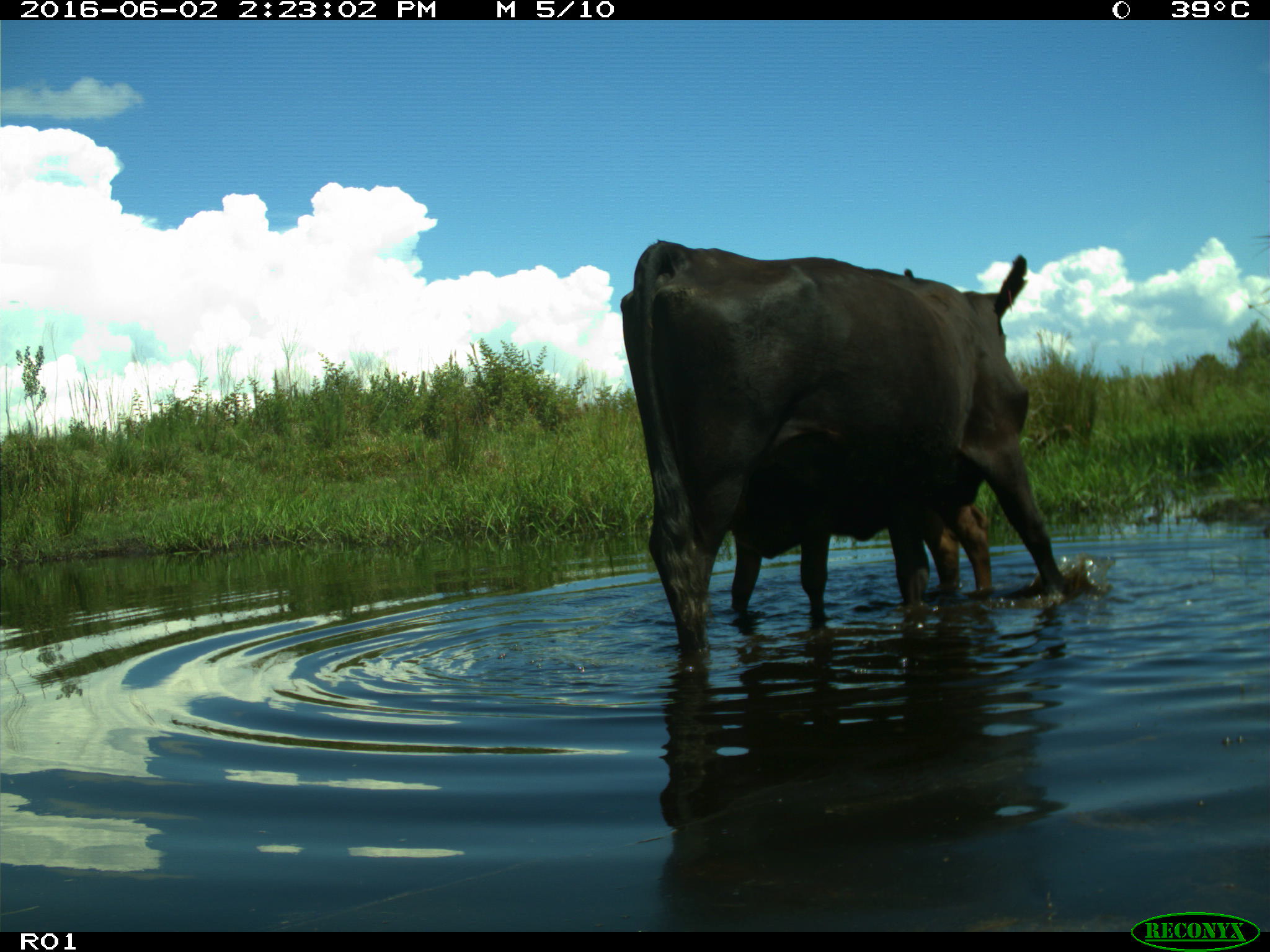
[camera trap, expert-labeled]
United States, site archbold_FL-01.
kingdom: Animalia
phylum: Chordata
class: Mammalia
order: Artiodactyla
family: Bovidae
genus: Bos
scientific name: Bos taurus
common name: domestic cow